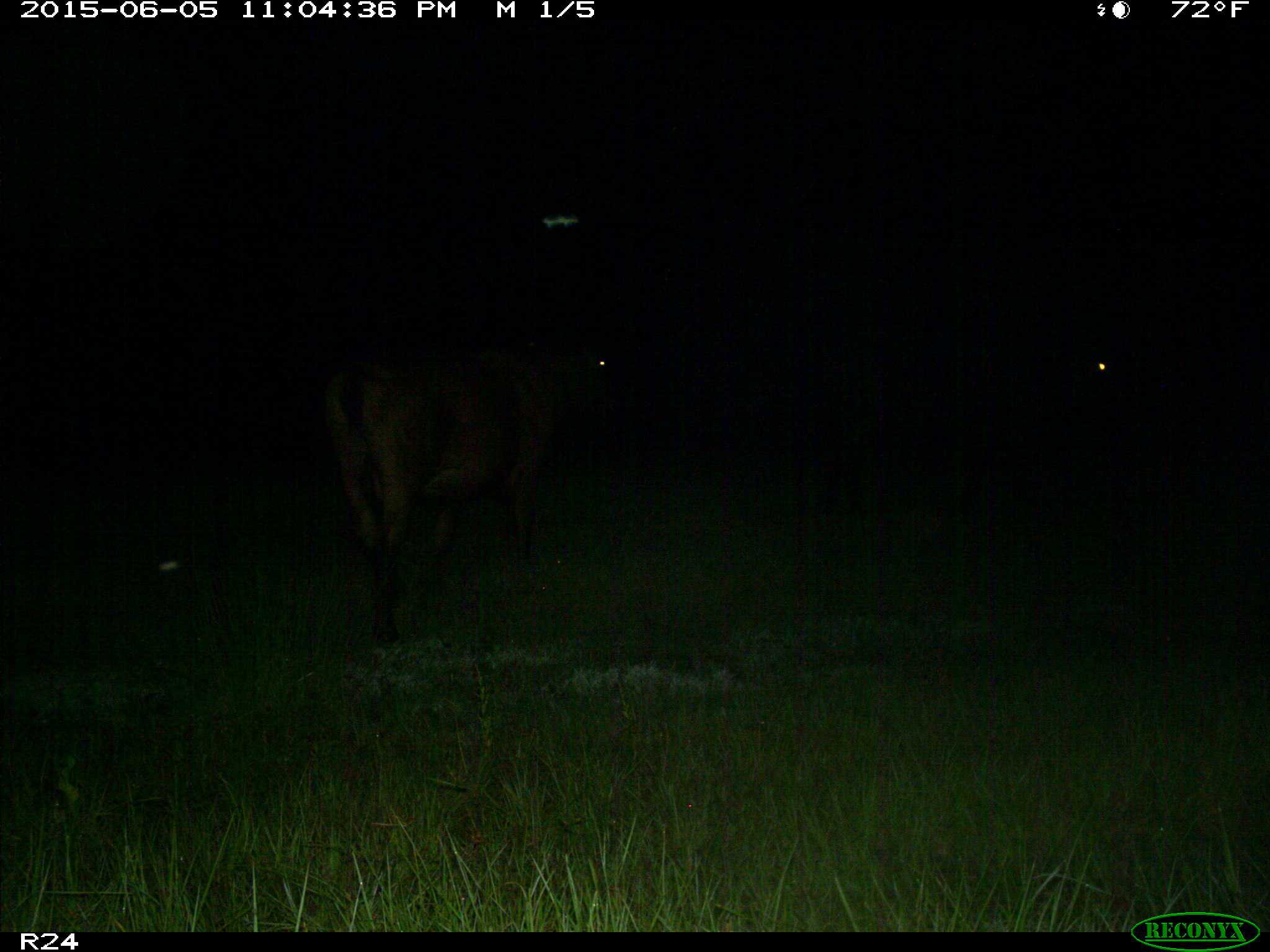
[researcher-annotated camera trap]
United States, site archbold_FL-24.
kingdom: Animalia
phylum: Chordata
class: Mammalia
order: Artiodactyla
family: Bovidae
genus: Bos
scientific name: Bos taurus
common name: domestic cow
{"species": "Bos taurus (domestic cow)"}